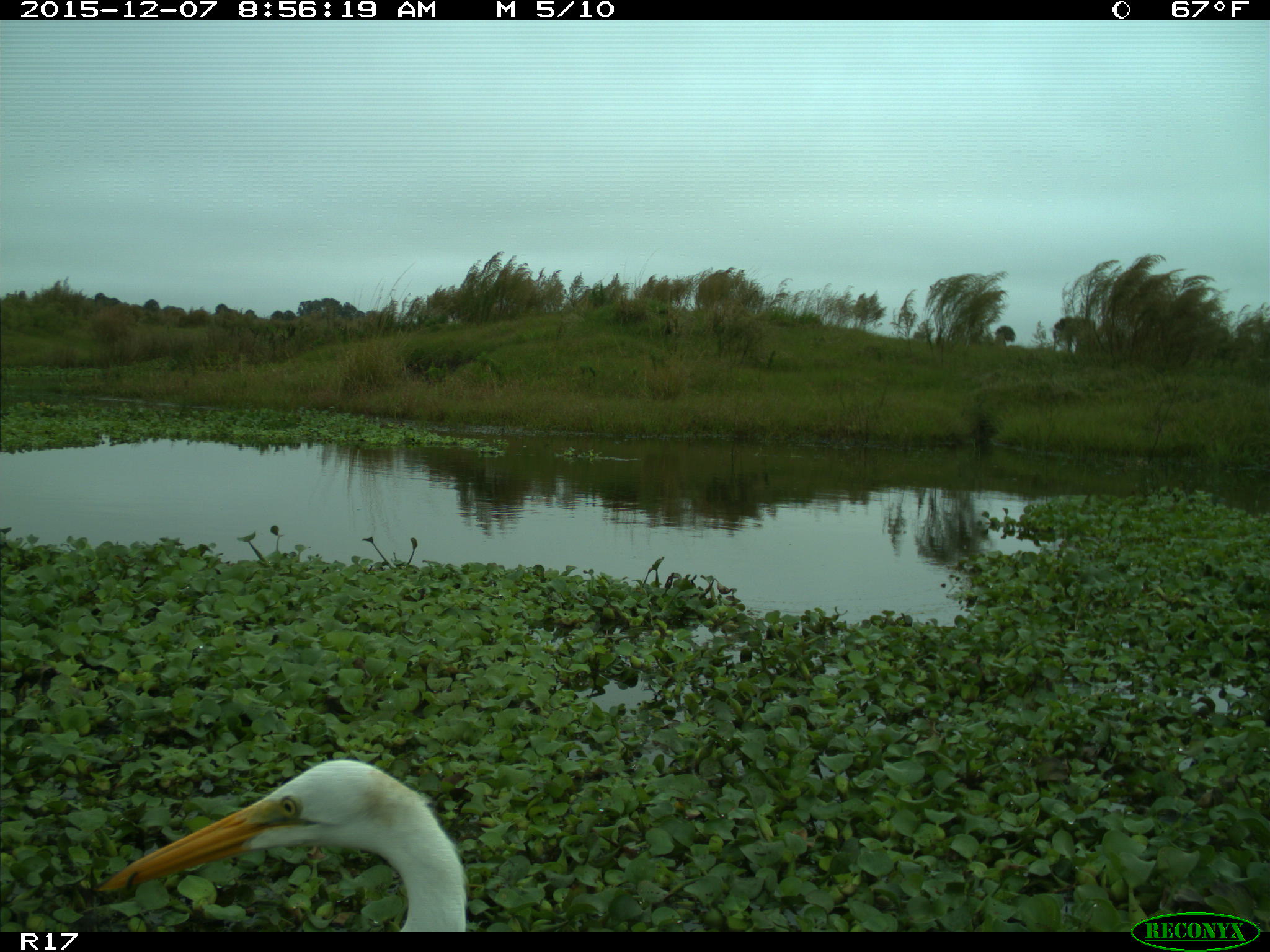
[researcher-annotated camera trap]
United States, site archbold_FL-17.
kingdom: Animalia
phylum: Chordata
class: Aves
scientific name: Aves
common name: birds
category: unidentified bird